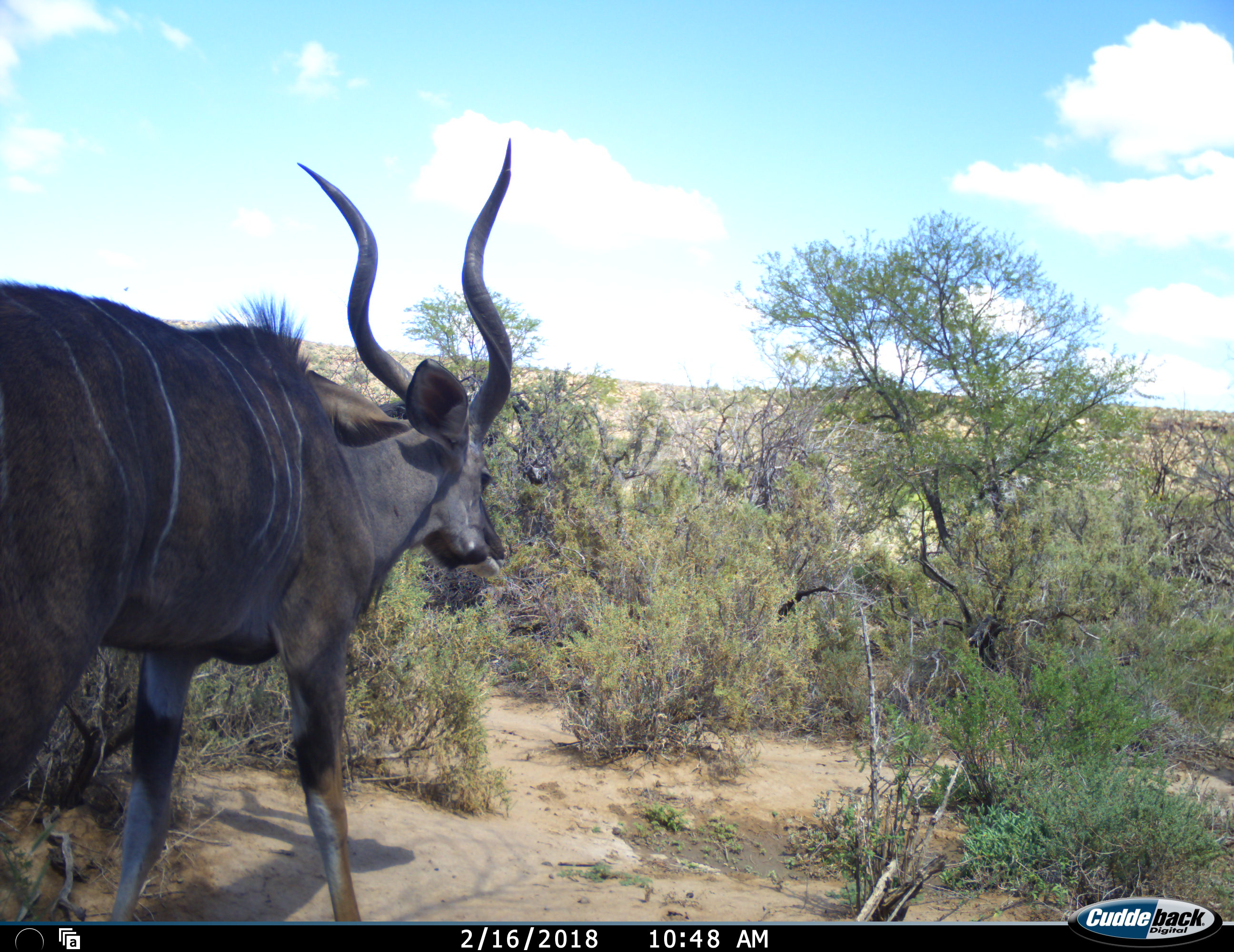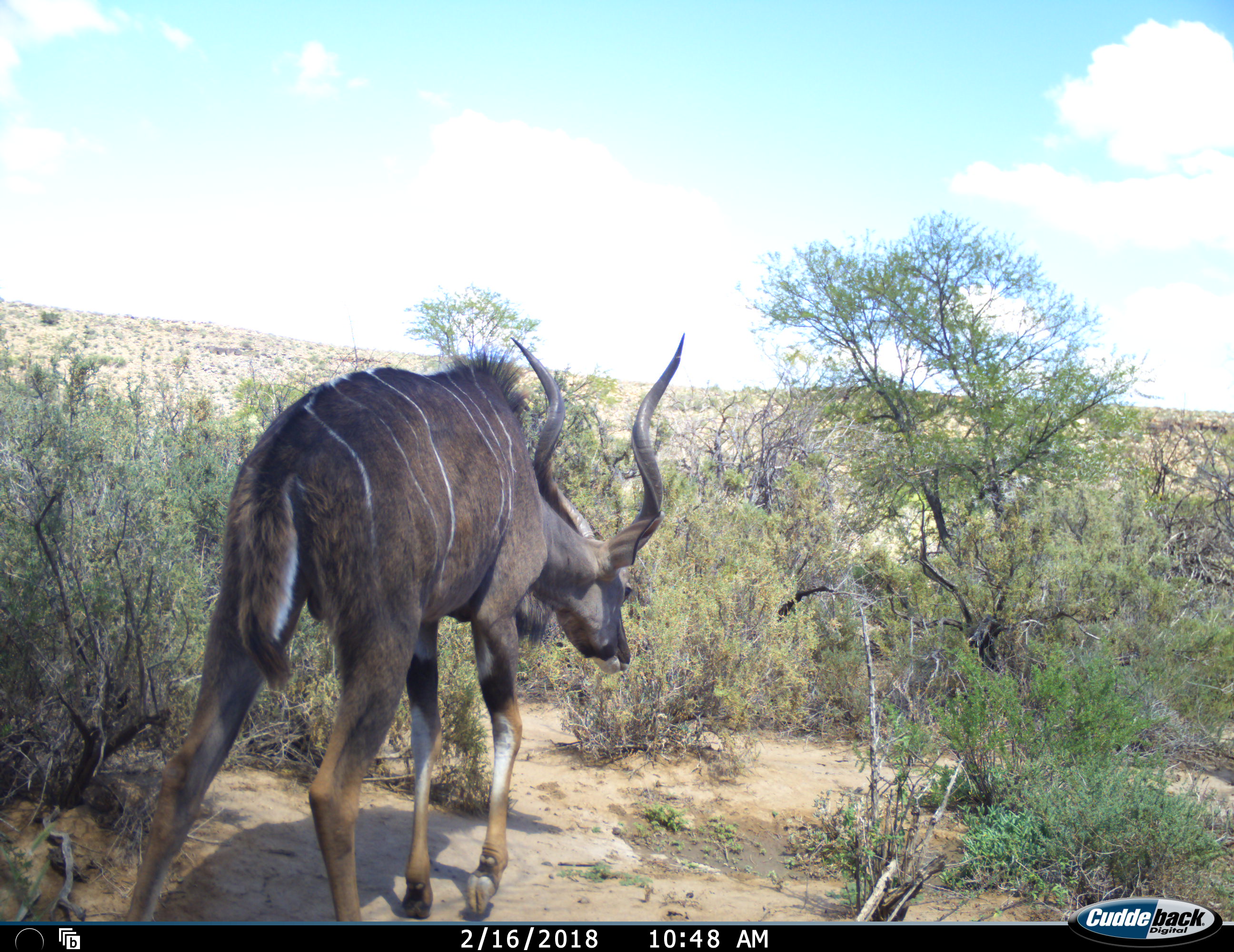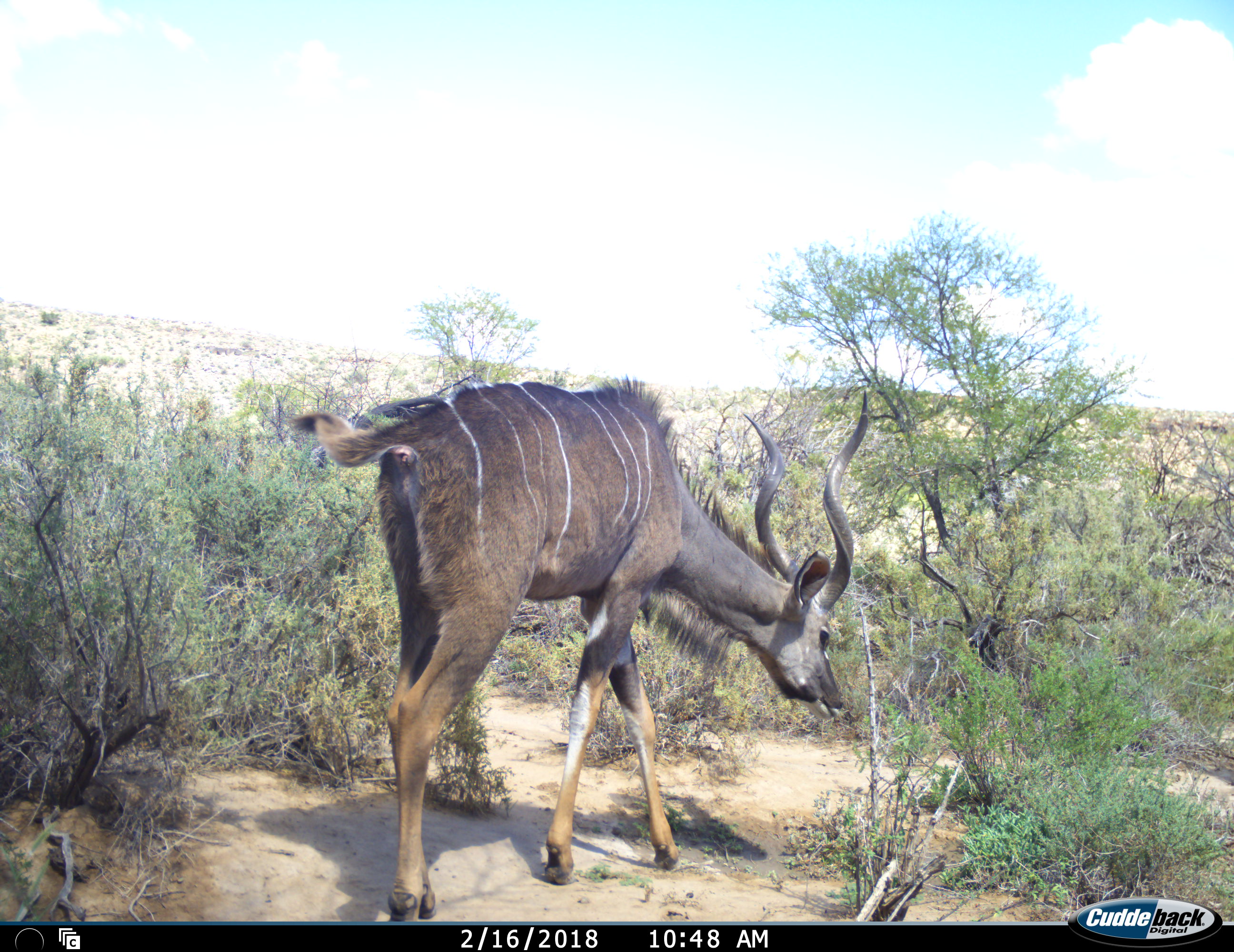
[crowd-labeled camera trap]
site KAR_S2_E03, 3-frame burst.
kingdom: Animalia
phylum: Chordata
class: Mammalia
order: Artiodactyla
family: Bovidae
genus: Tragelaphus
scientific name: Tragelaphus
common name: kudu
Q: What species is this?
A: Kudu (Tragelaphus).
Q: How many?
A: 1.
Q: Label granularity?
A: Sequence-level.